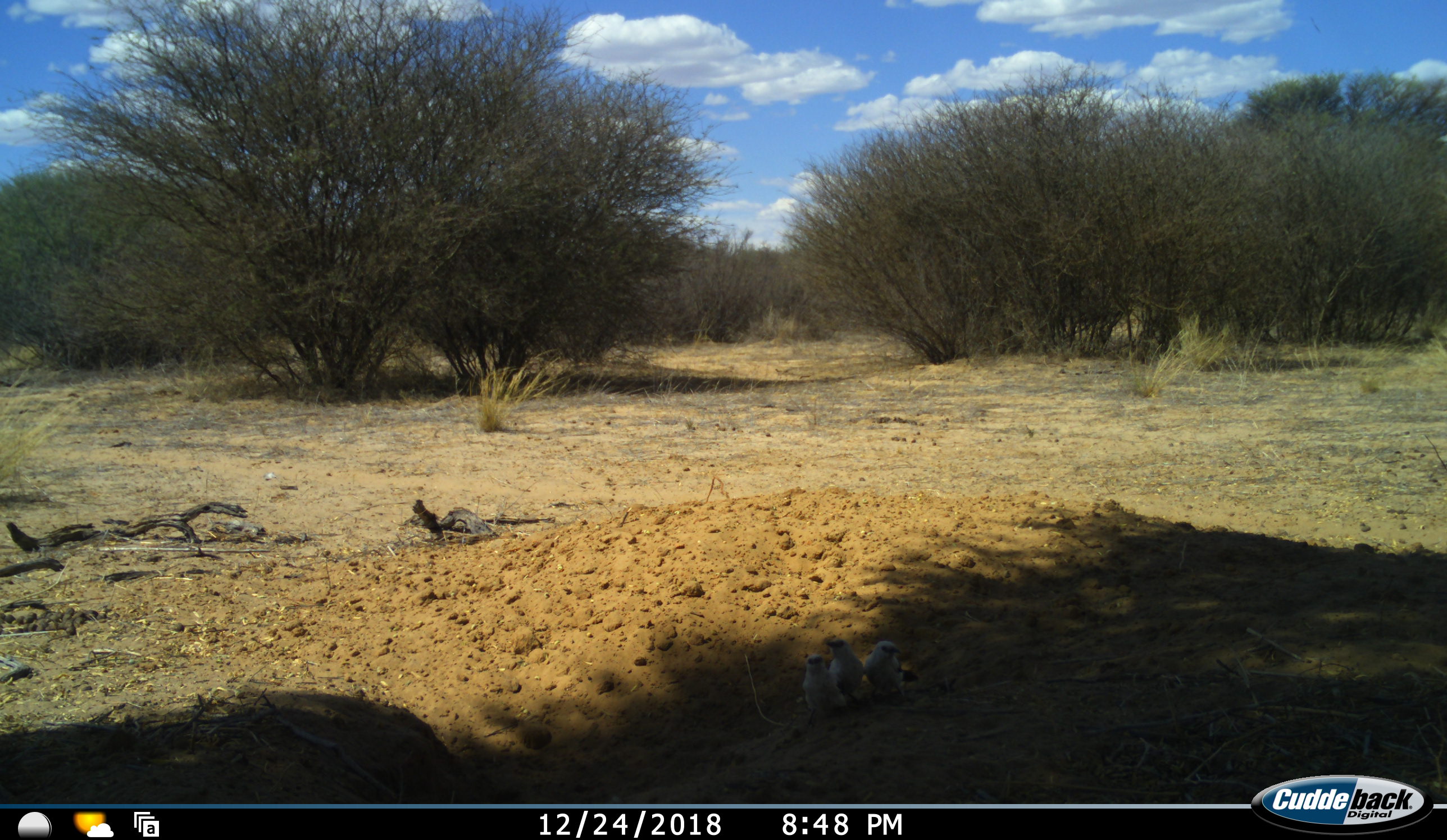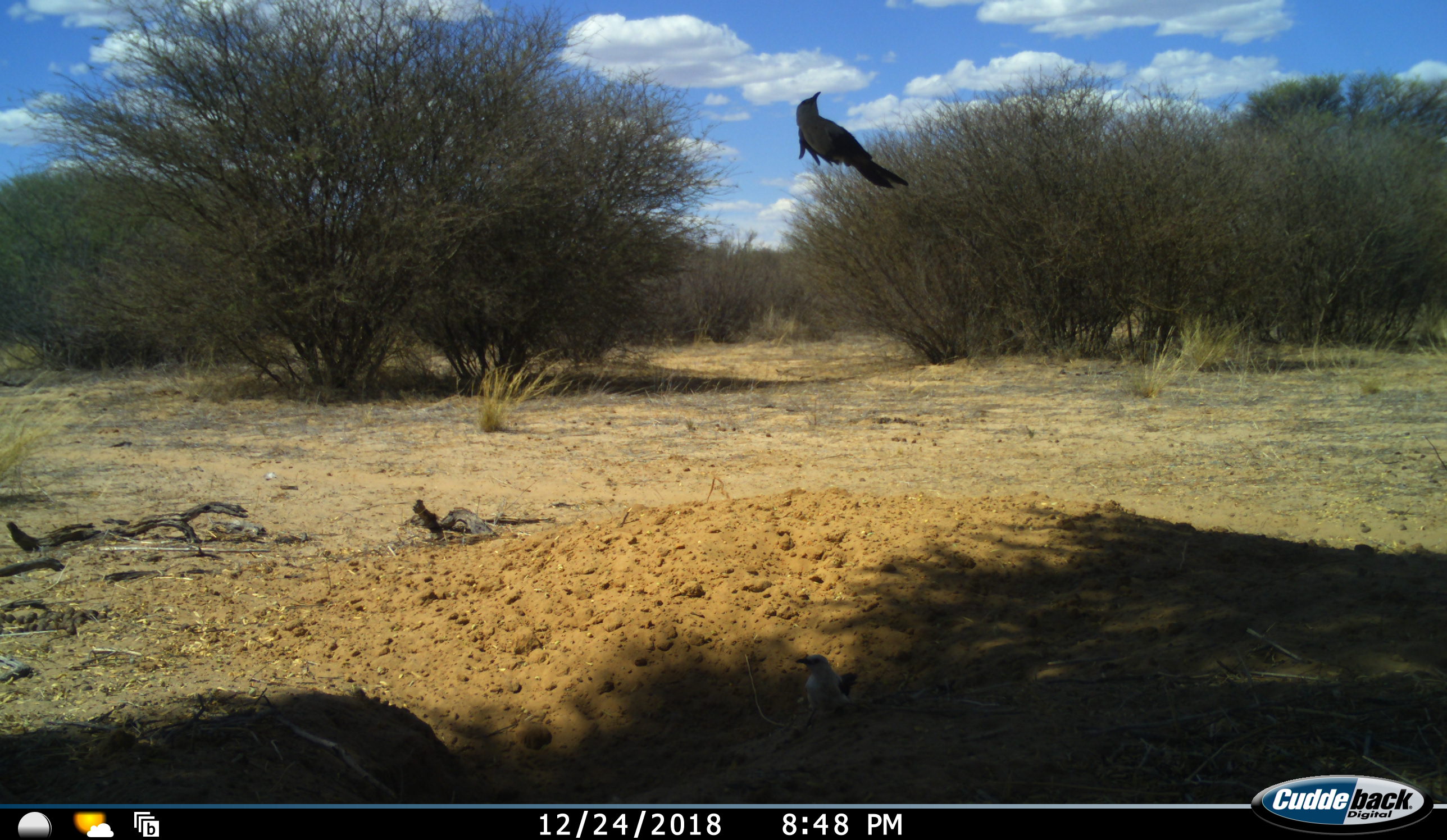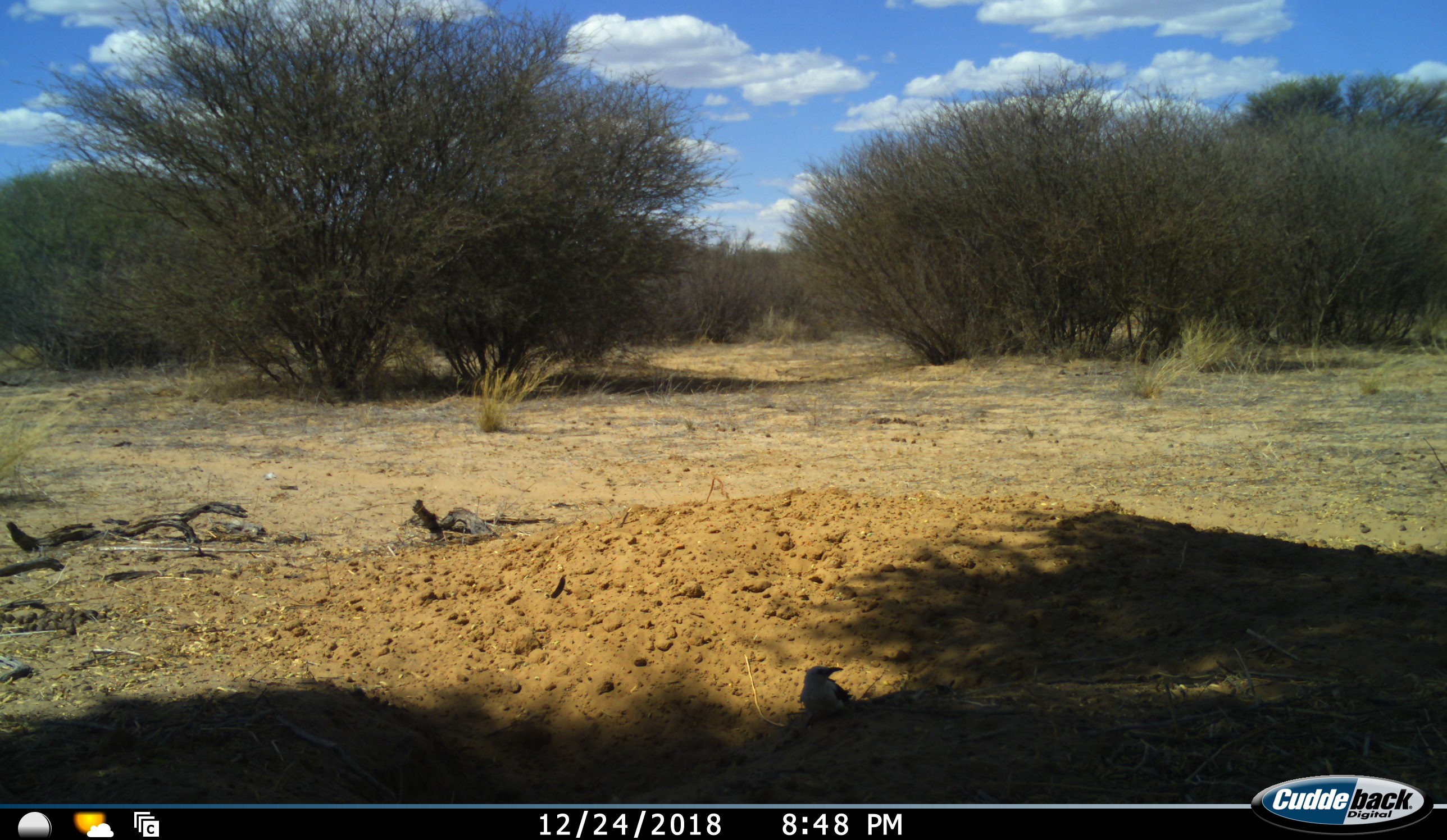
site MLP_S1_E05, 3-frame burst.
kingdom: Animalia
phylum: Chordata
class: Aves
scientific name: Aves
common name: bird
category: birdother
Birdother (bird) (Aves), count 3. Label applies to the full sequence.